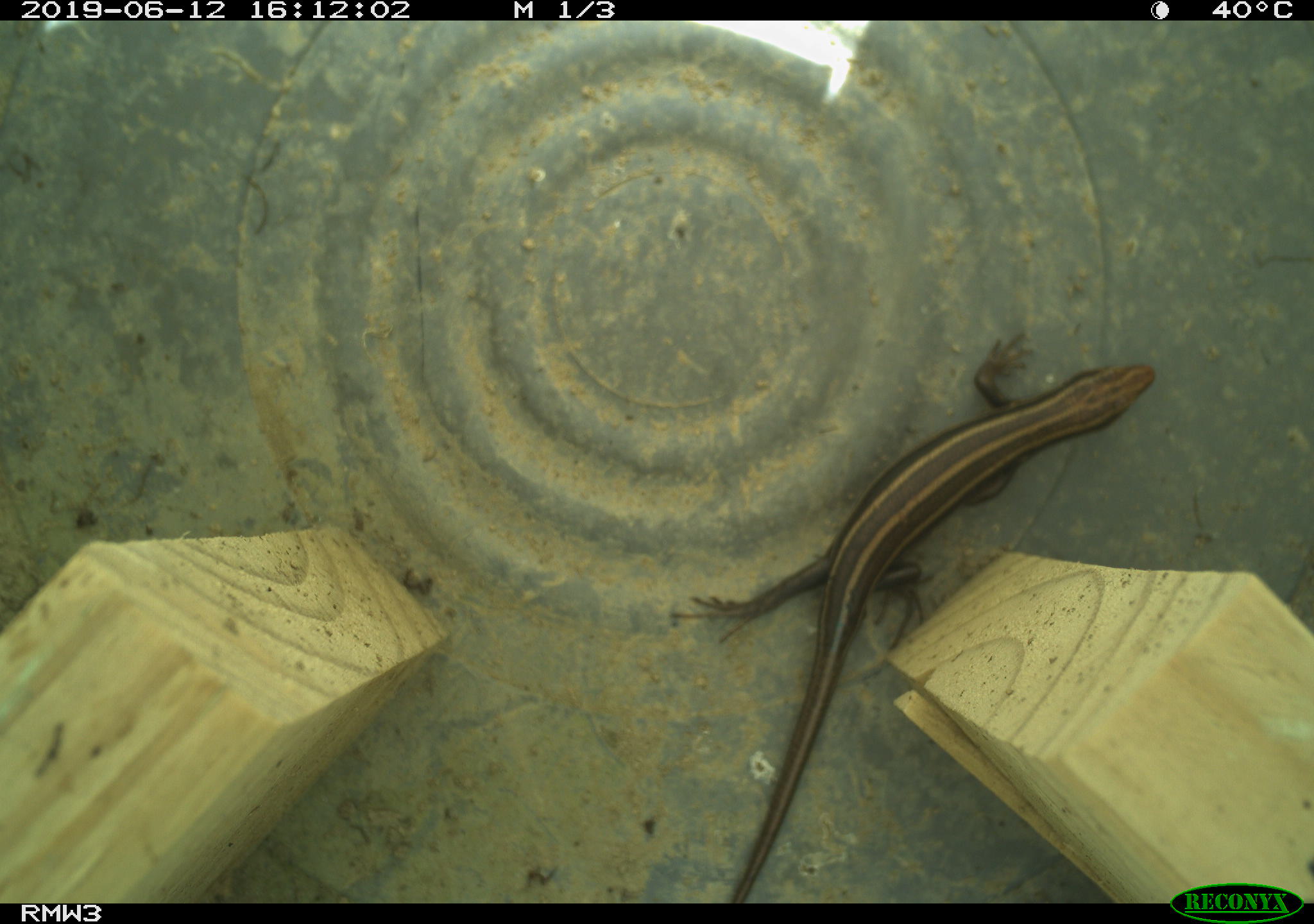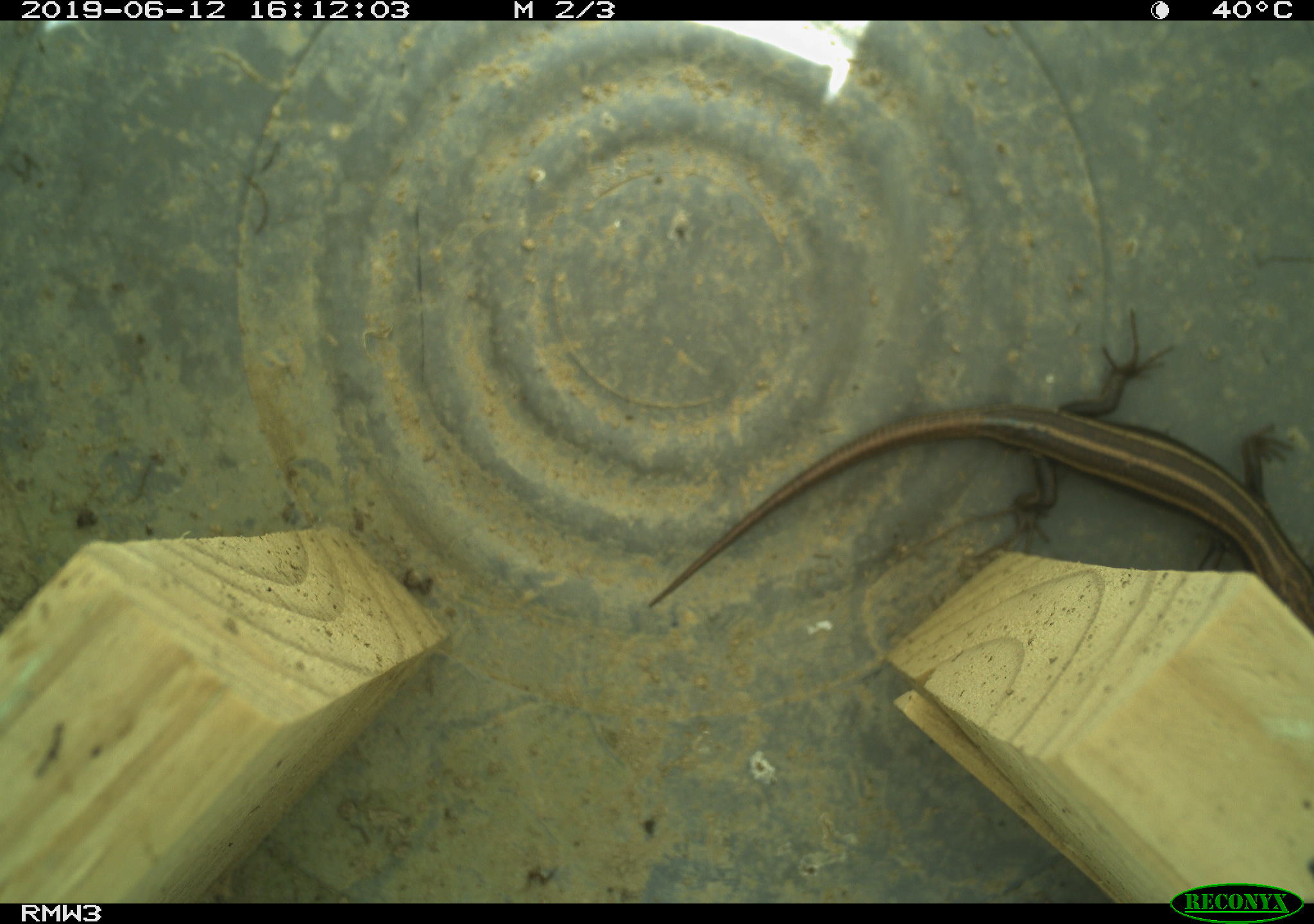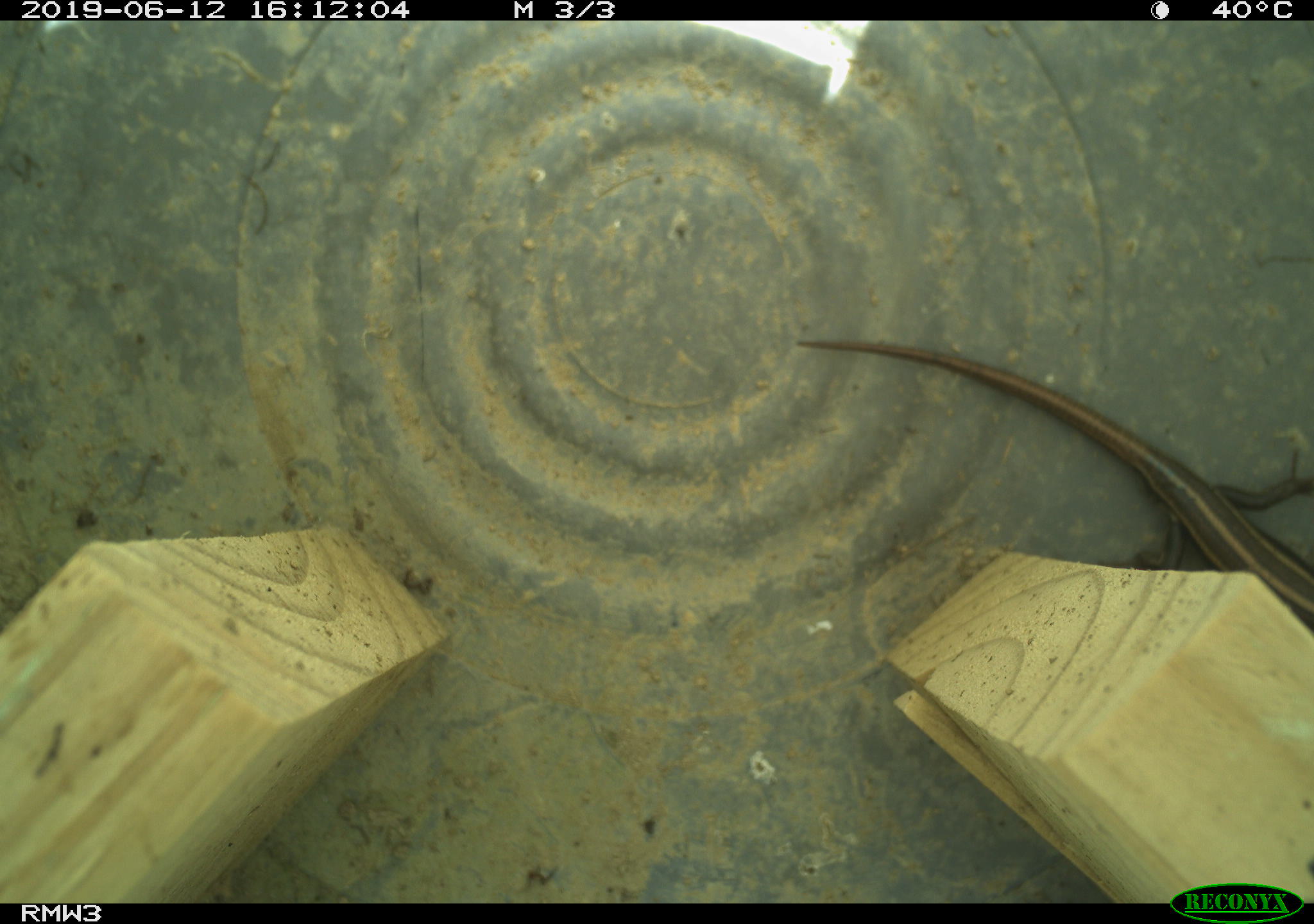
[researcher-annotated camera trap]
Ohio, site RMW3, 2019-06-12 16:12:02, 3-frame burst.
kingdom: Animalia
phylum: Chordata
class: Reptilia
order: Squamata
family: Scincidae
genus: Plestiodon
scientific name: Plestiodon fasciatus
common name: common five-lined skink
Common five-lined skink (Plestiodon fasciatus).